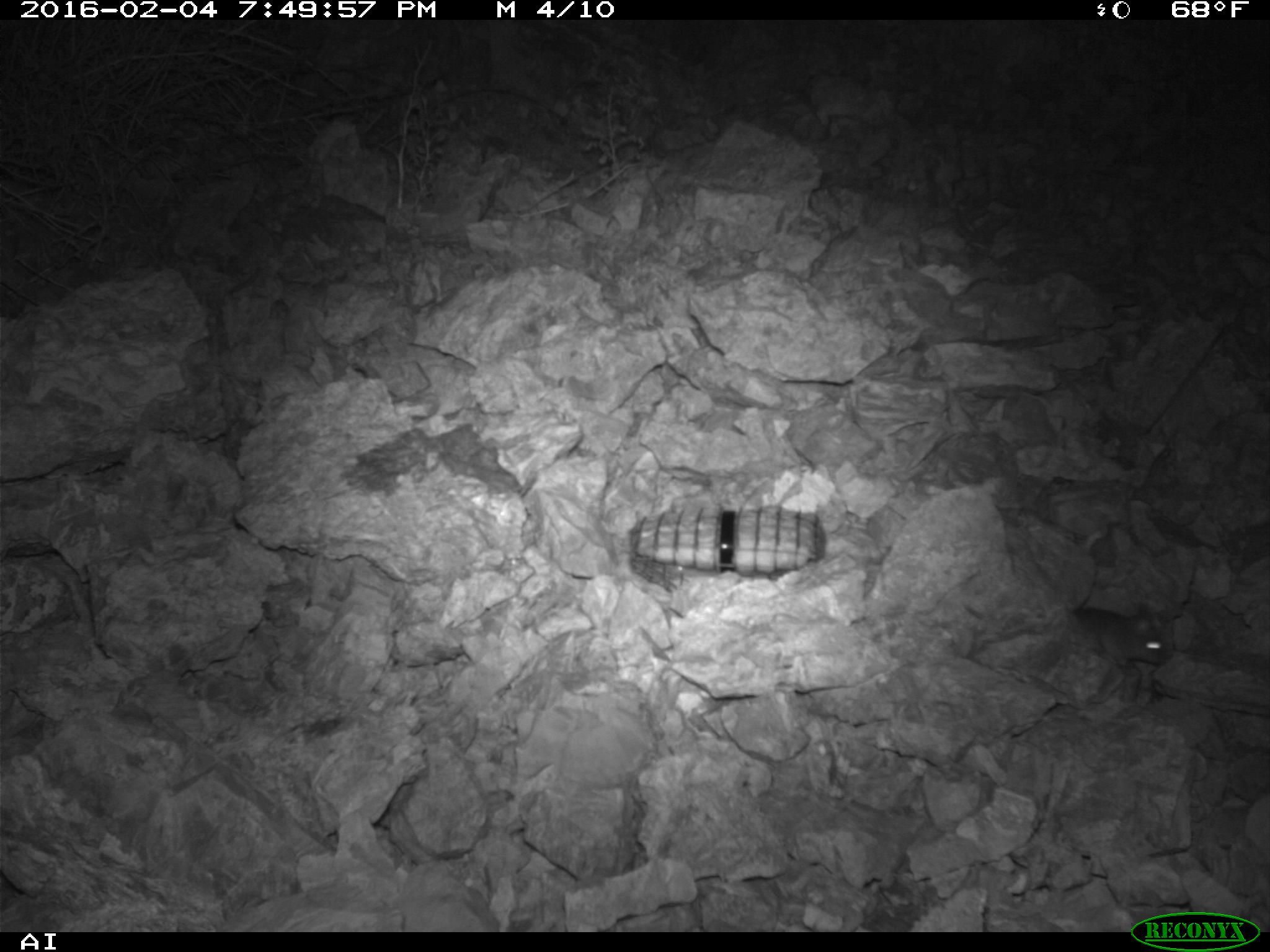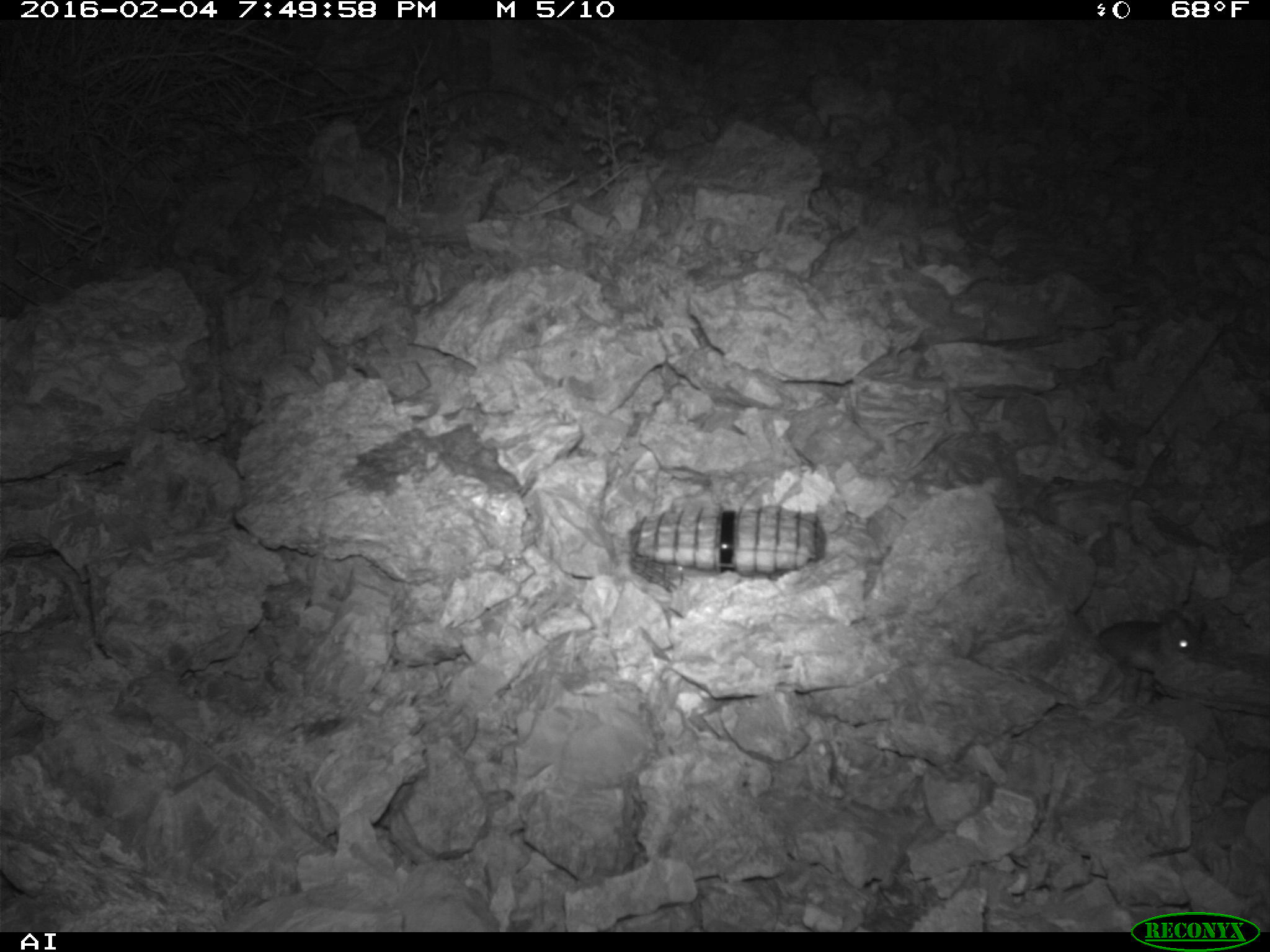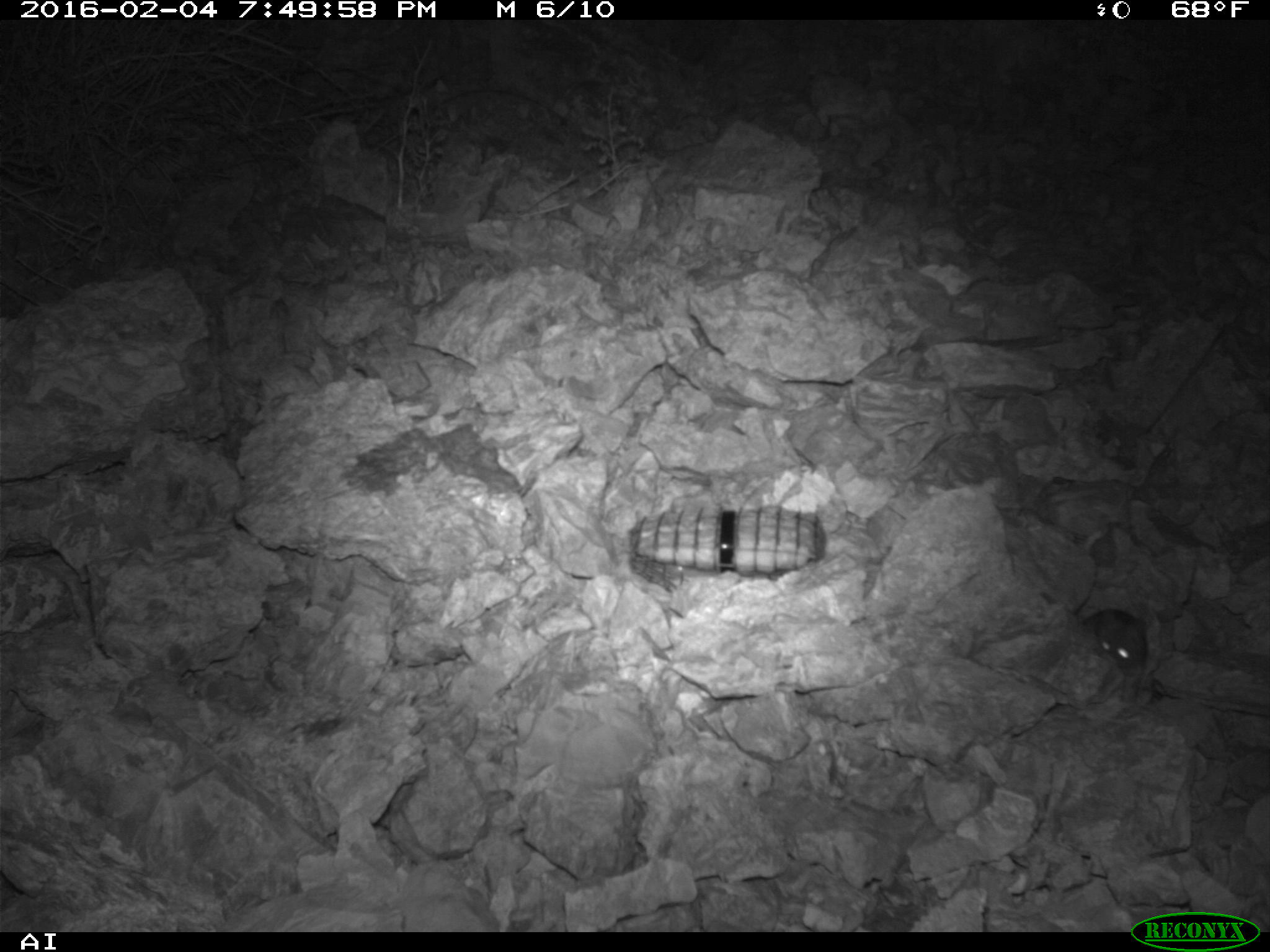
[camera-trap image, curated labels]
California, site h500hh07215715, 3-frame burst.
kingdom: Animalia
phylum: Chordata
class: Mammalia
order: Rodentia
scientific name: Rodentia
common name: rodent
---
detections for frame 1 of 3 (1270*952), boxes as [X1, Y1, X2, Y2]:
rodent: [1072, 607, 1168, 674]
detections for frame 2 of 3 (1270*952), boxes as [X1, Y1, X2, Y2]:
rodent: [1096, 609, 1207, 673]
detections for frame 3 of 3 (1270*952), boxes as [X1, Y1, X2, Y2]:
rodent: [1081, 604, 1268, 716]